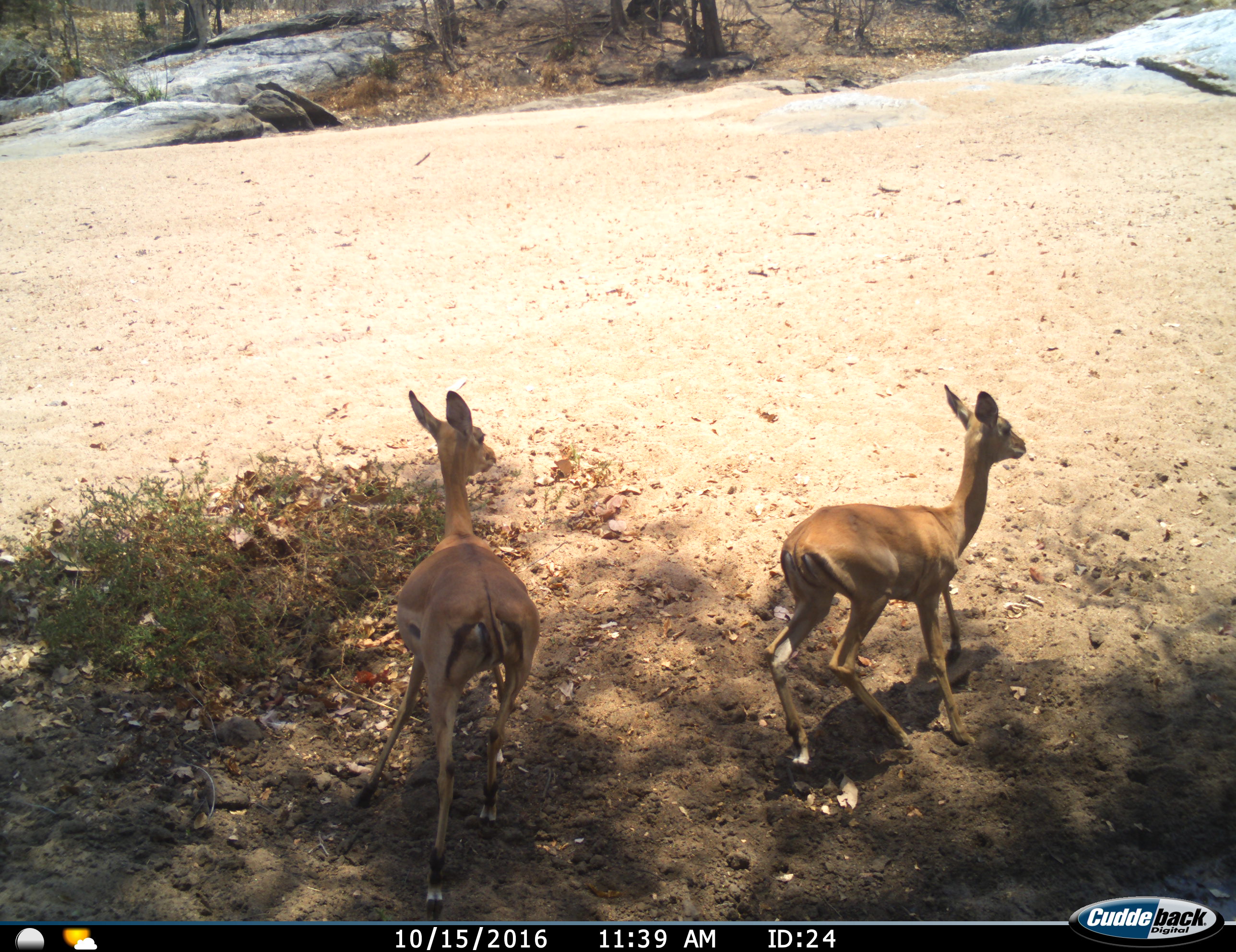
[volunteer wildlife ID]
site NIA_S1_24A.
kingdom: Animalia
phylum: Chordata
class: Mammalia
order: Artiodactyla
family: Bovidae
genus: Aepyceros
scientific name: Aepyceros melampus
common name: impala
Impala (Aepyceros melampus), count 2. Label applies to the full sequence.